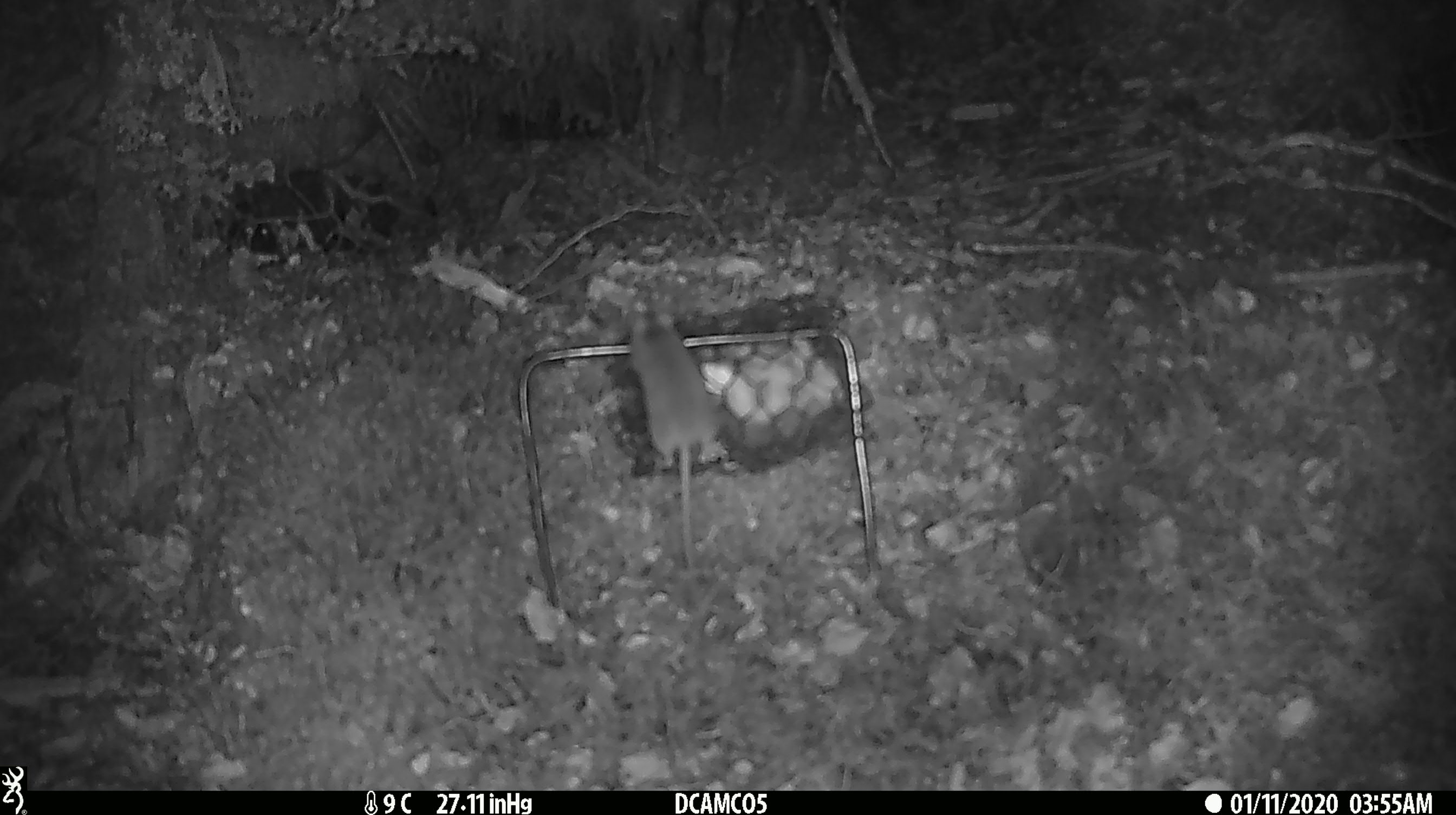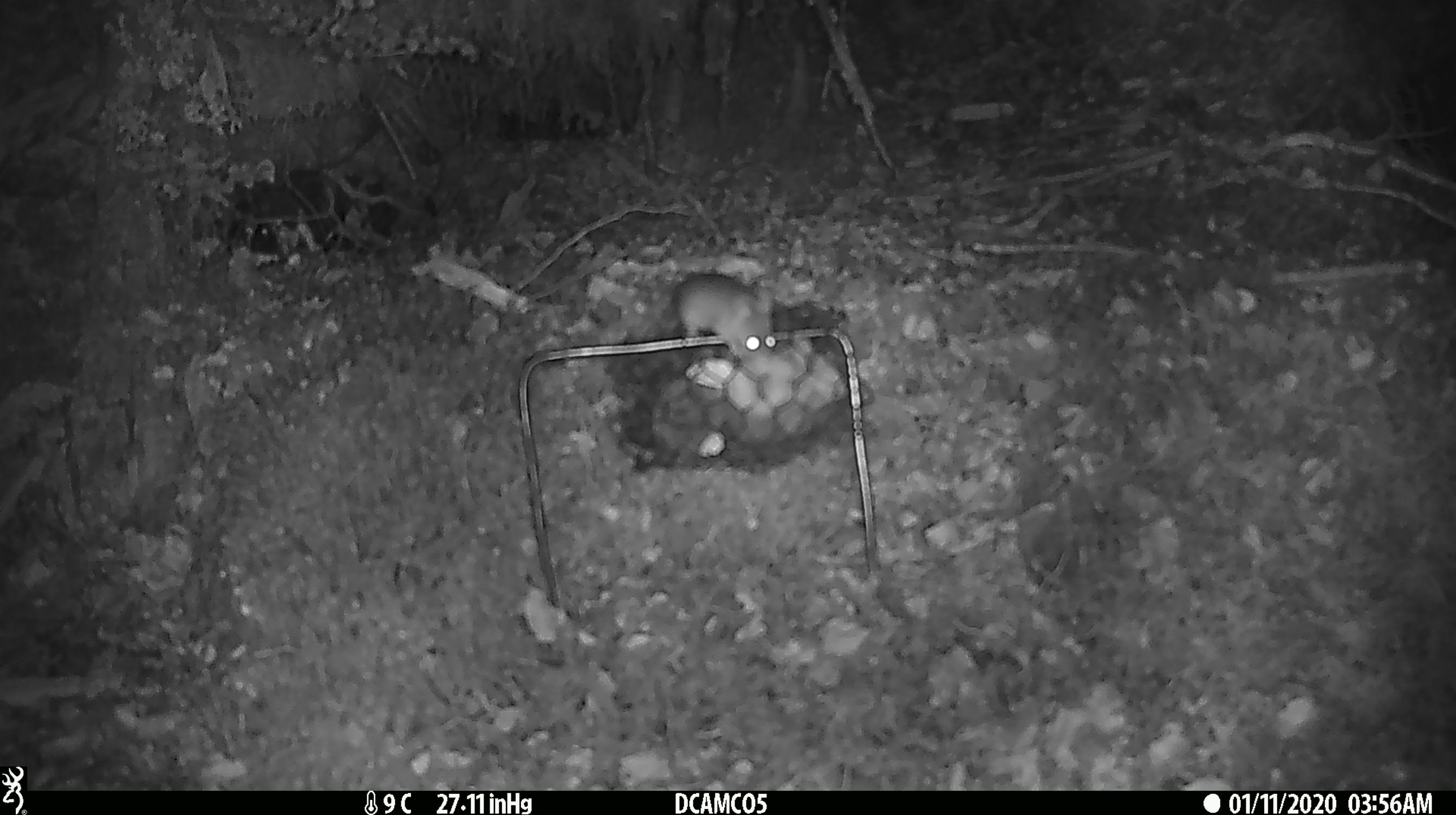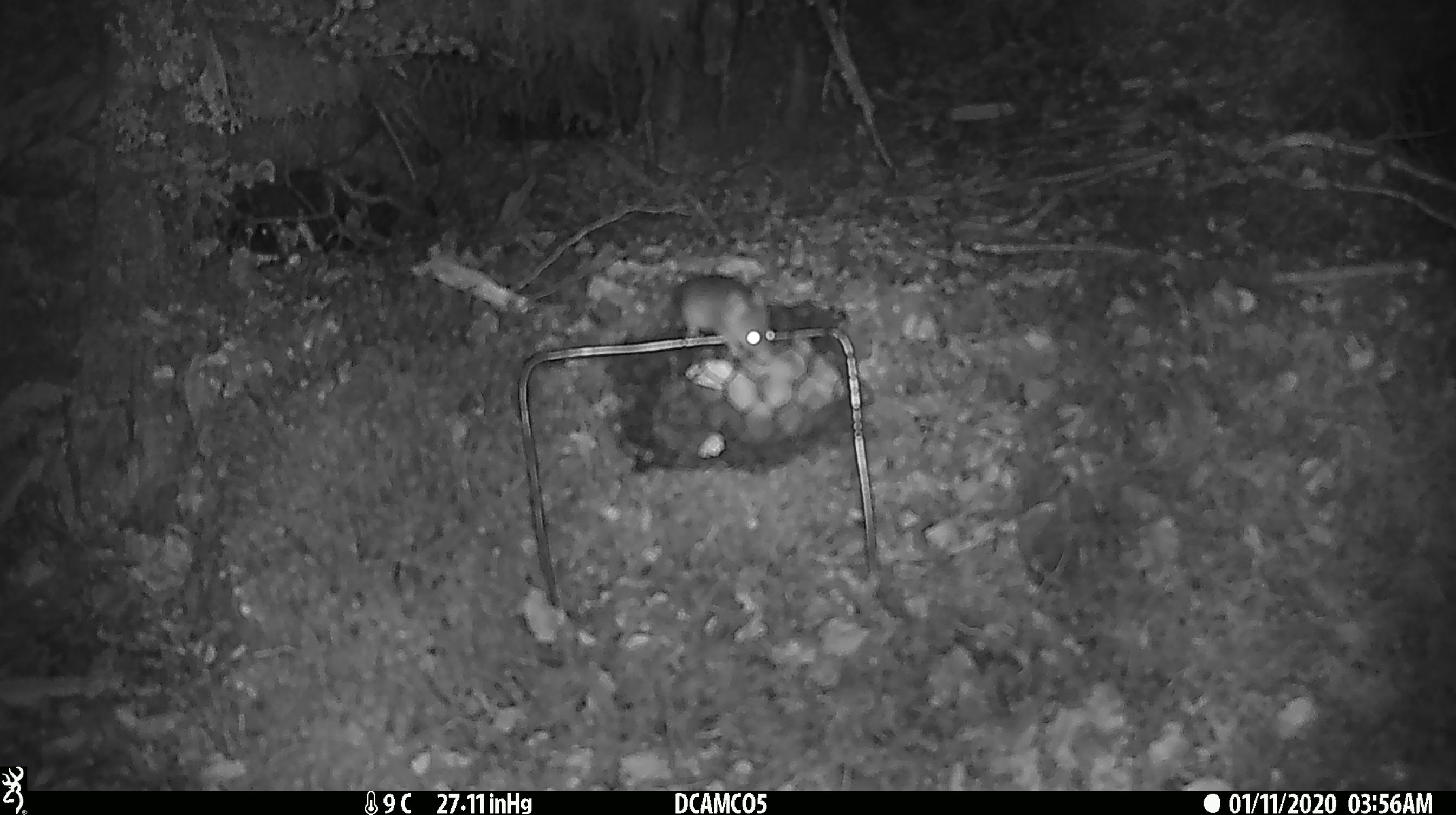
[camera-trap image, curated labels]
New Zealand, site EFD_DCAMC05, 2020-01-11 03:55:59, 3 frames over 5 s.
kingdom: Animalia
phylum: Chordata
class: Mammalia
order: Rodentia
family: Muridae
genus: Mus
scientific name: Mus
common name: mouse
Mouse (Mus).